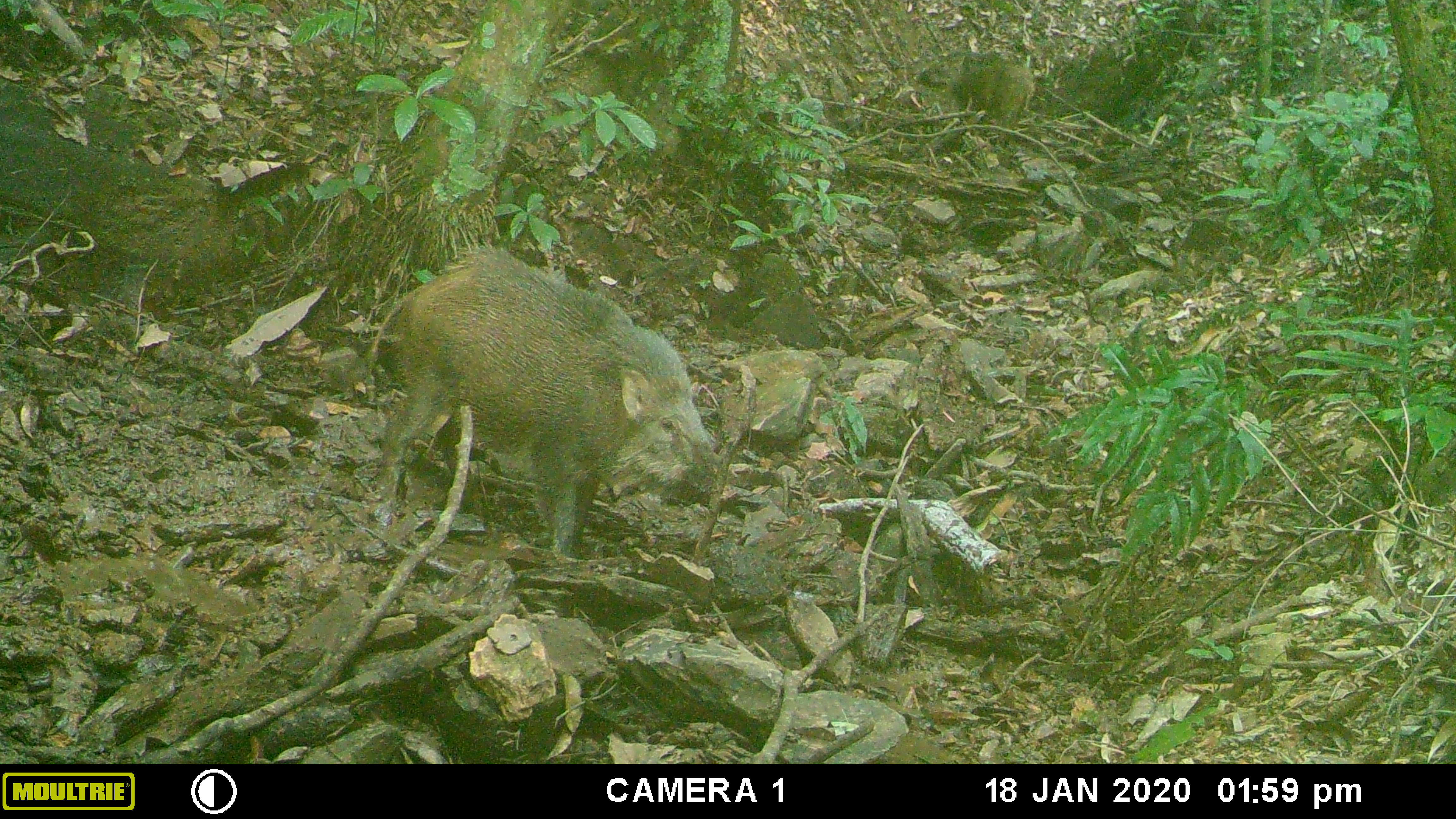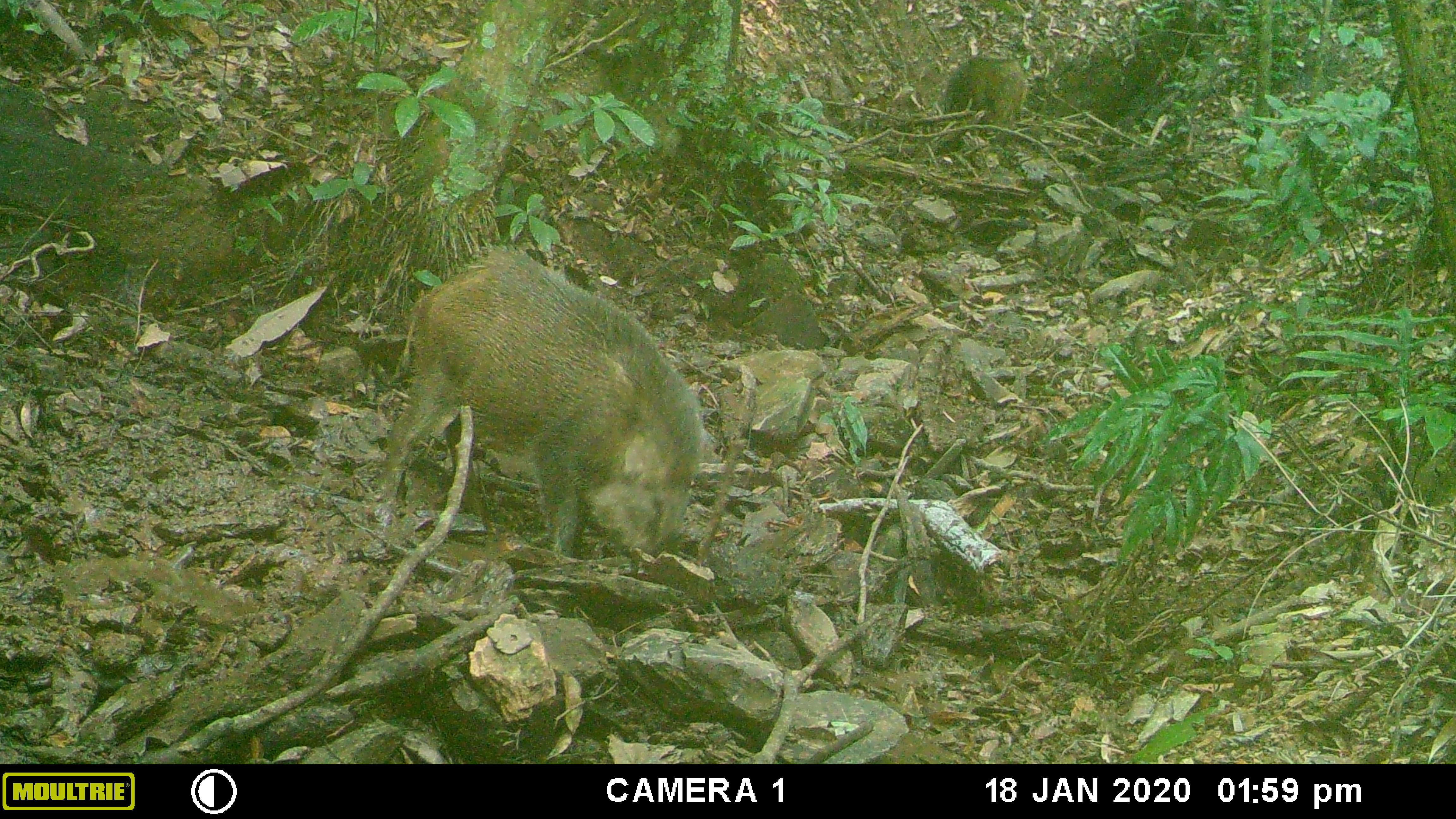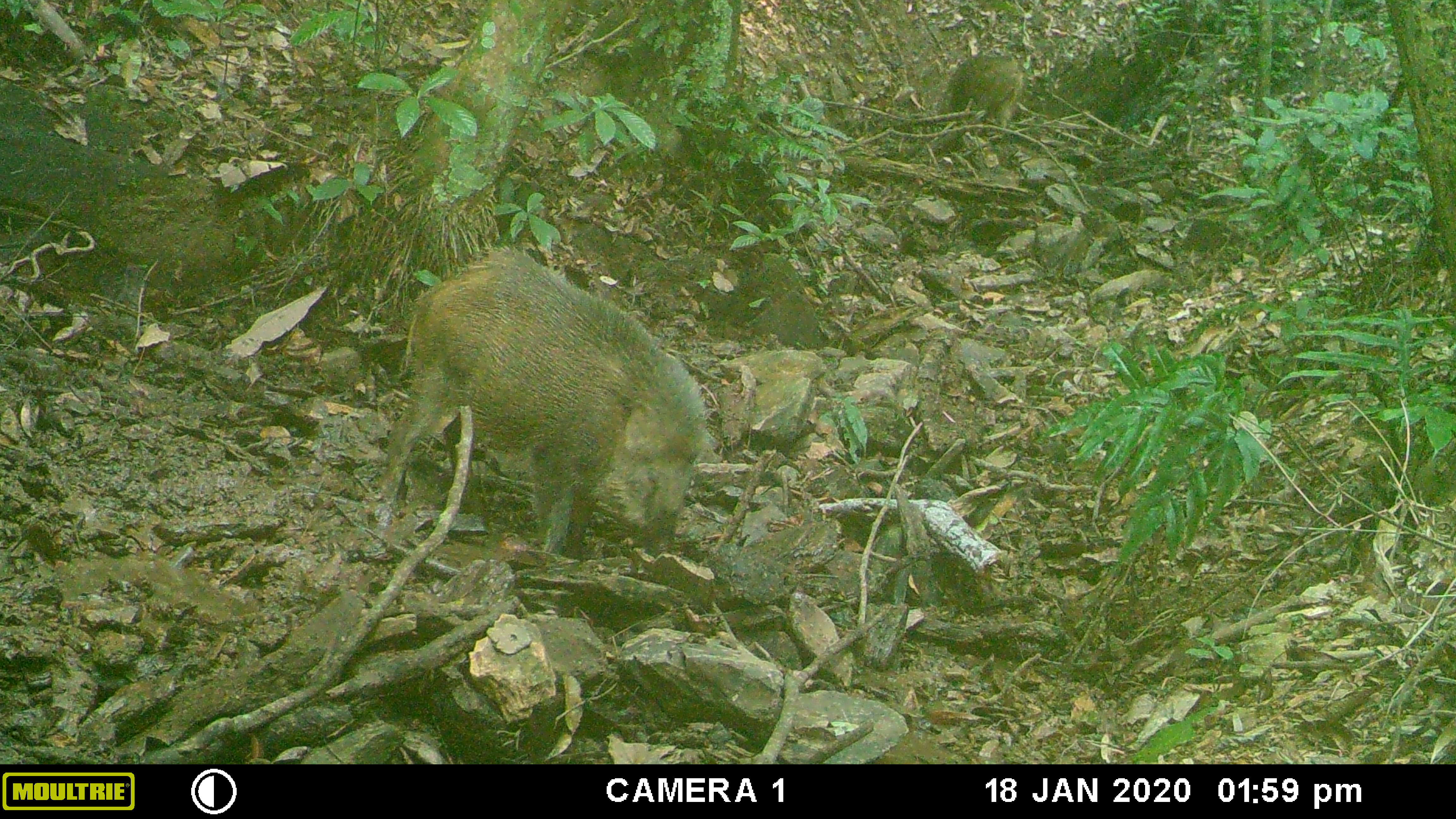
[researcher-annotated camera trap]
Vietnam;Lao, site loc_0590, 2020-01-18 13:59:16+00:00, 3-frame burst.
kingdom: Animalia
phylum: Chordata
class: Mammalia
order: Artiodactyla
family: Suidae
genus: Sus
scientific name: Sus scrofa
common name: eurasian wild pig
Eurasian wild pig (Sus scrofa). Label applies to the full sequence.